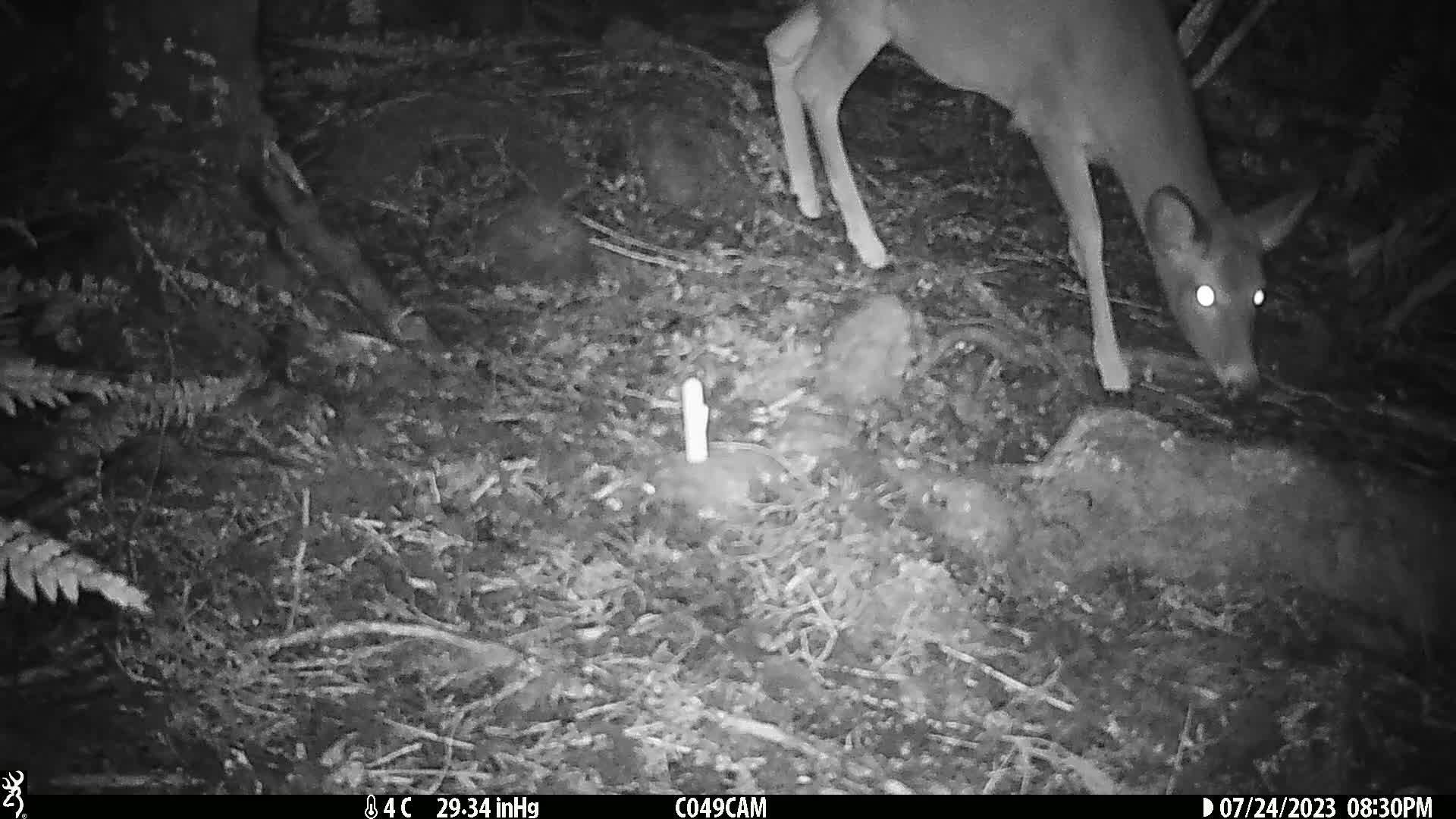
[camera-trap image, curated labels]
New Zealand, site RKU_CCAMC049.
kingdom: Animalia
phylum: Chordata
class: Mammalia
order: Artiodactyla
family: Cervidae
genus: Odocoileus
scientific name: Odocoileus virginianus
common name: white-tailed deer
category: white tailed deer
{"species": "white tailed deer (white-tailed deer) (Odocoileus virginianus)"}